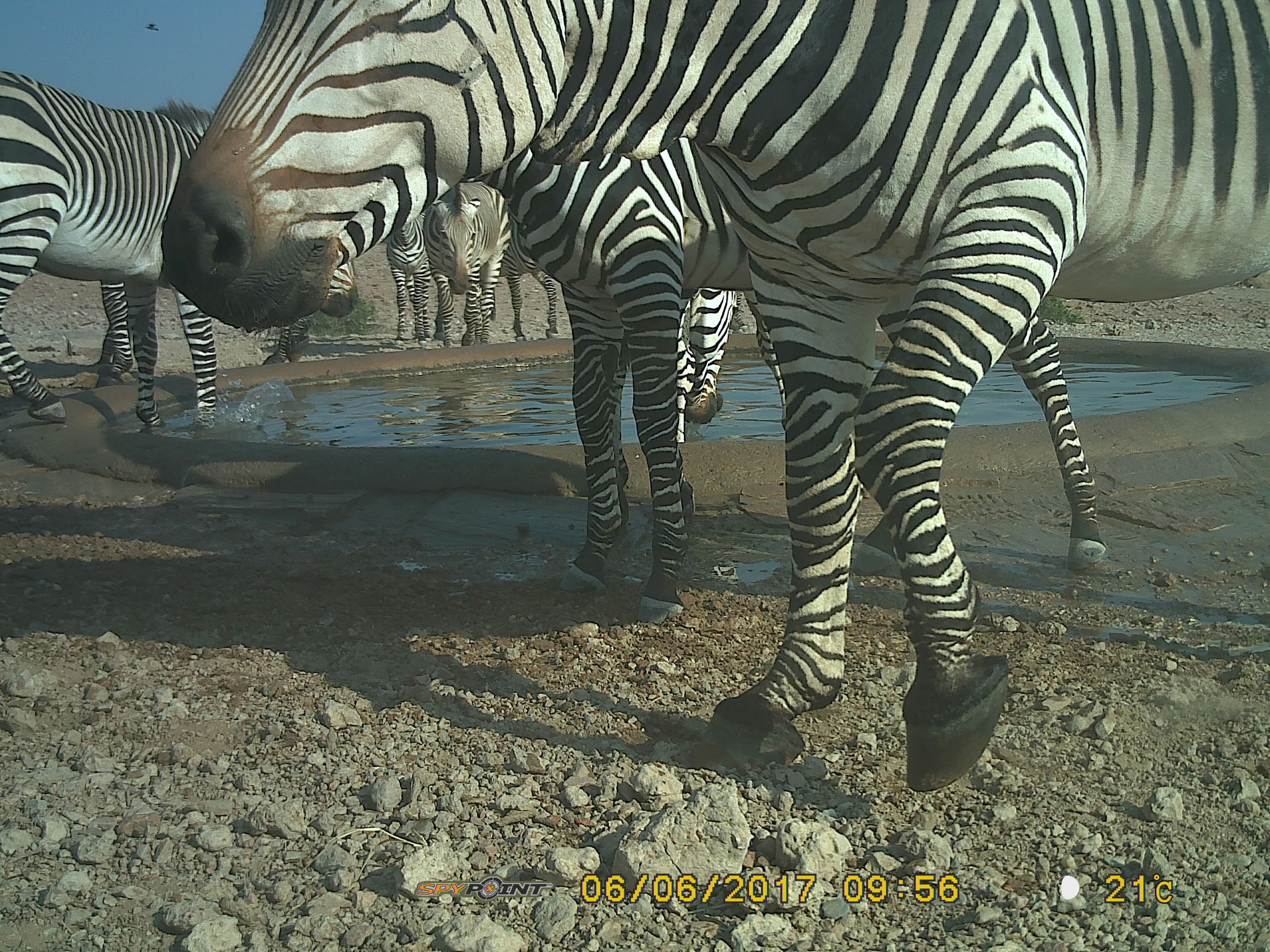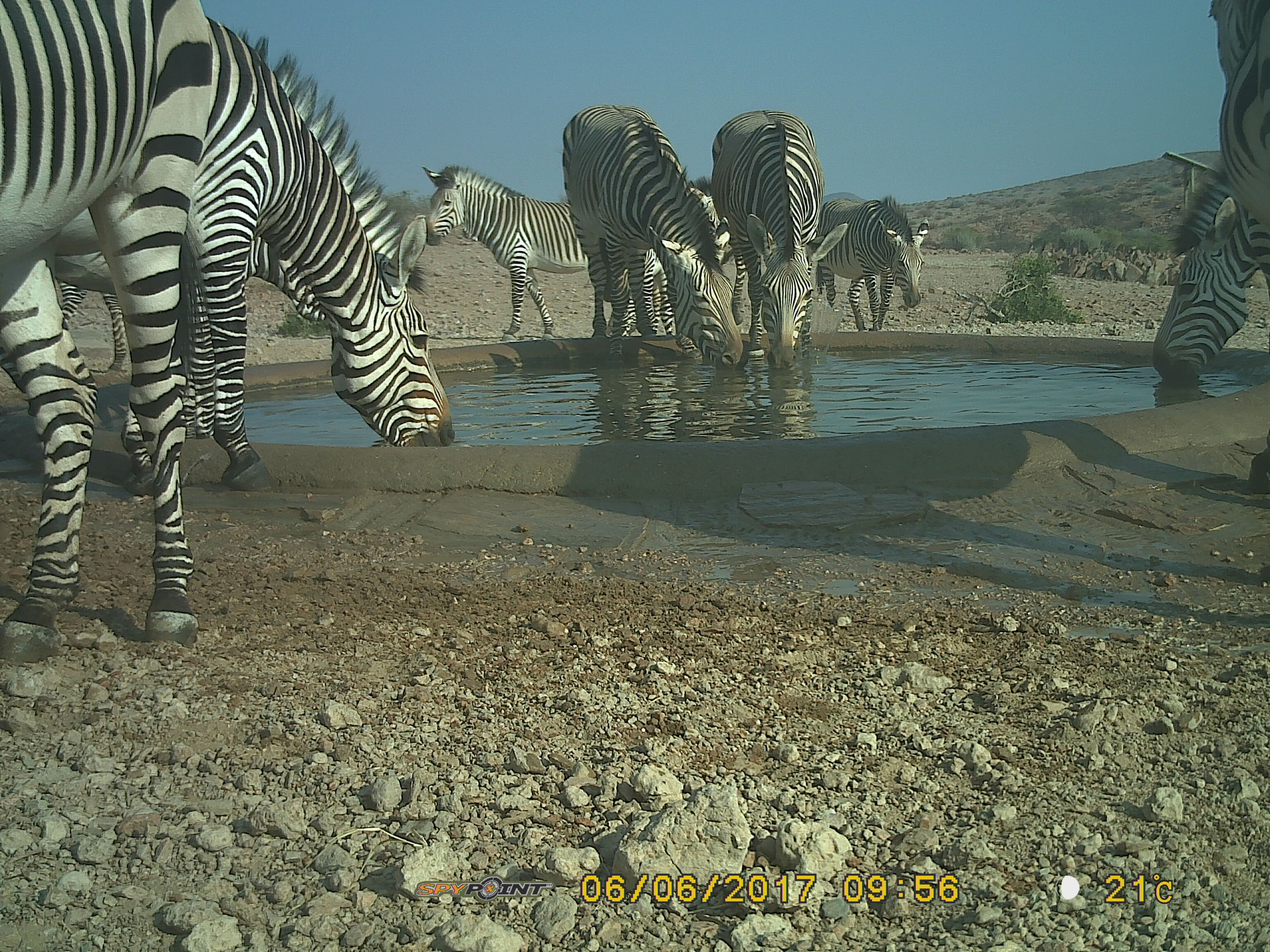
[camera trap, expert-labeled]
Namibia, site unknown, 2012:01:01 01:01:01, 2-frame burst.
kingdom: Animalia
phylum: Chordata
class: Mammalia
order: Perissodactyla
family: Equidae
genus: Equus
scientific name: Equus zebra hartmannae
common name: hartmann's mountain zebra